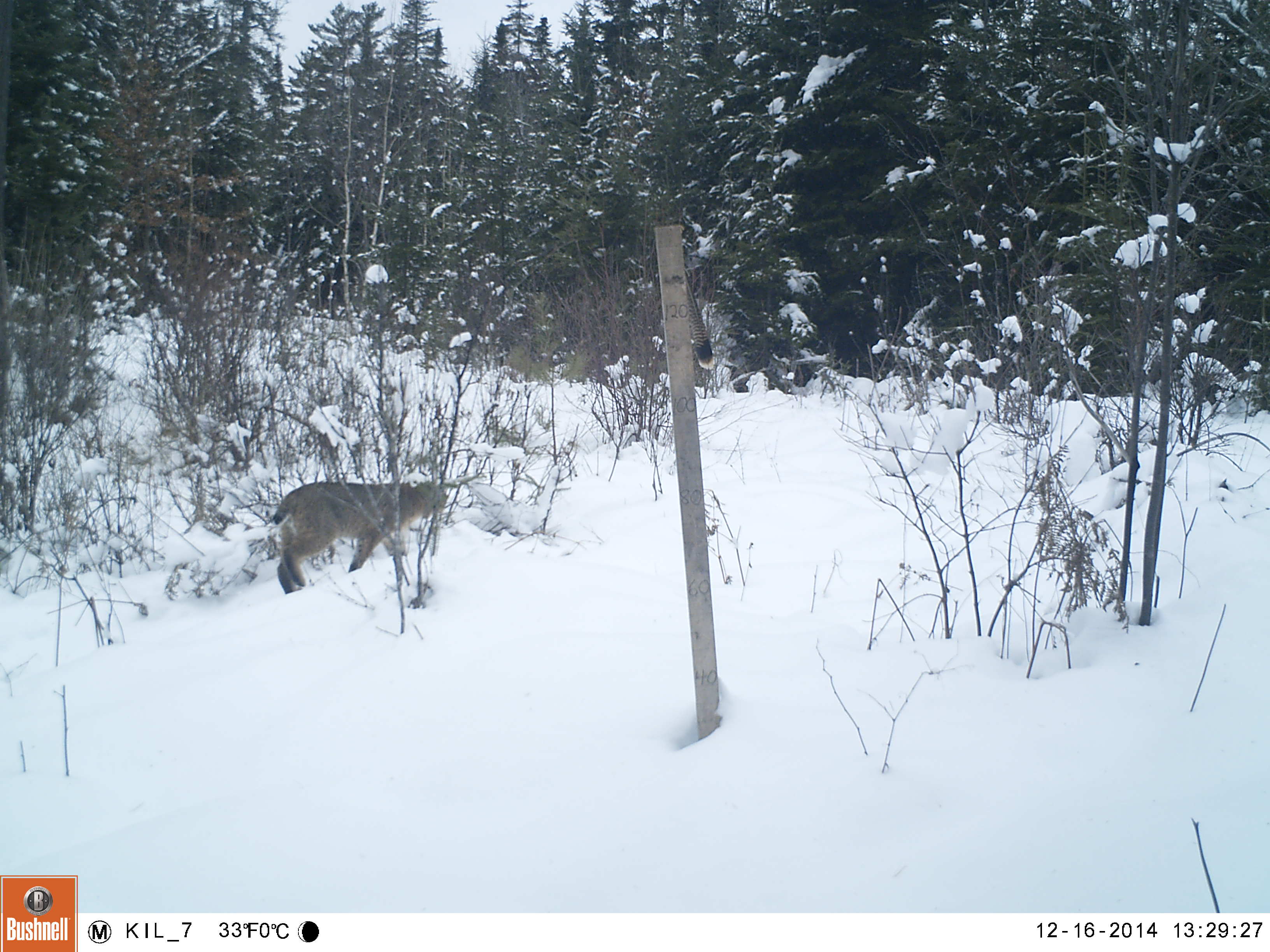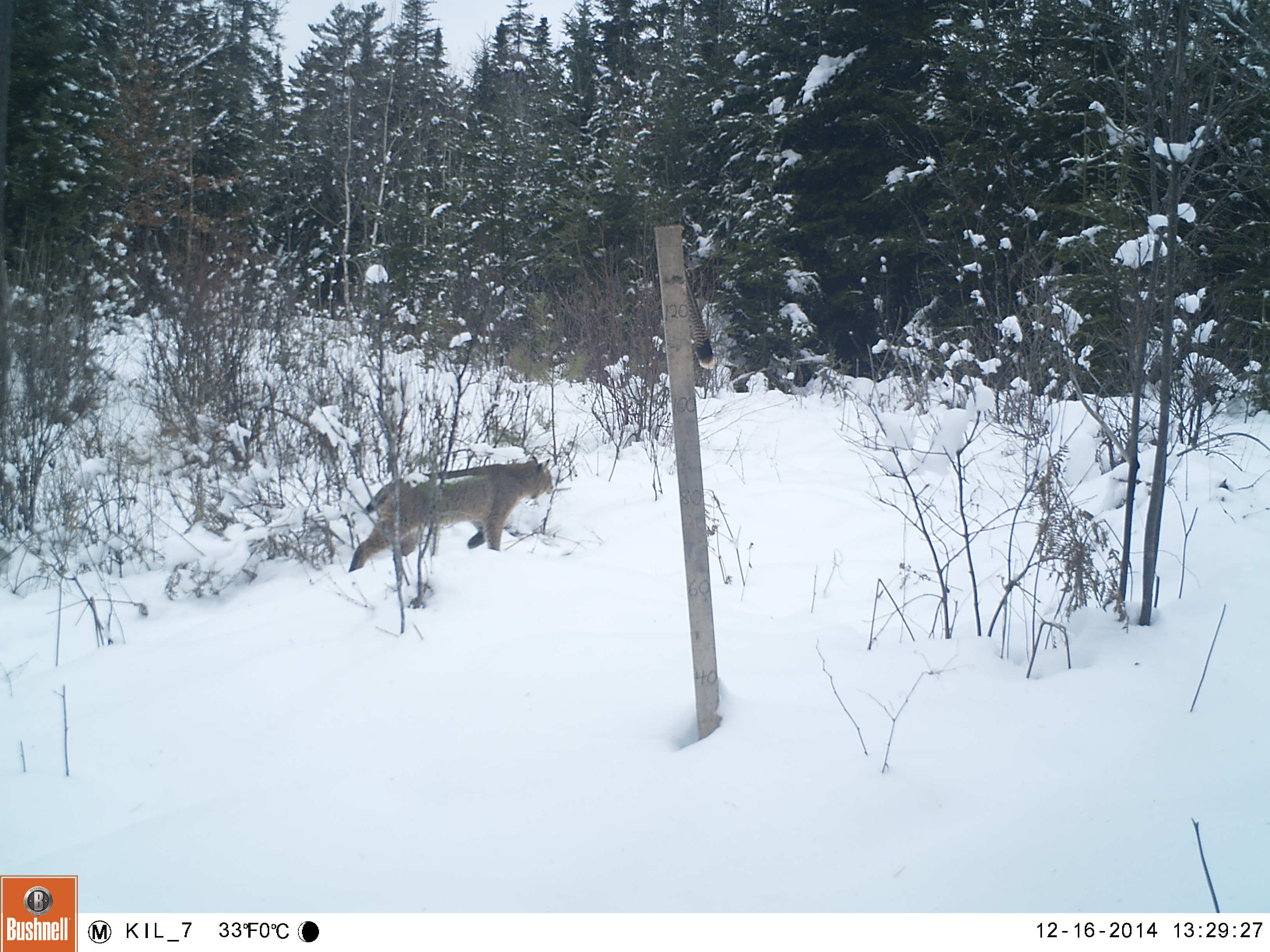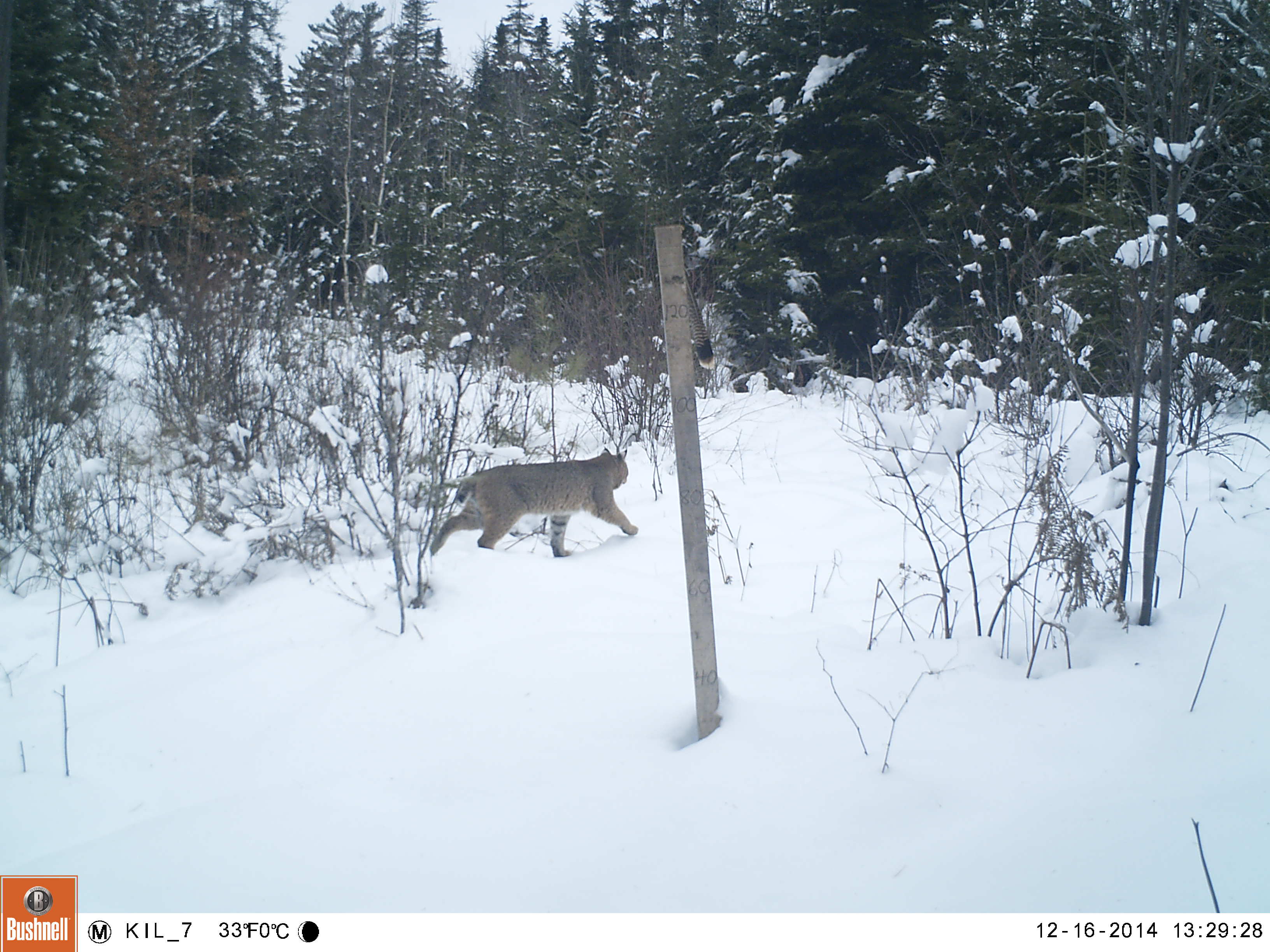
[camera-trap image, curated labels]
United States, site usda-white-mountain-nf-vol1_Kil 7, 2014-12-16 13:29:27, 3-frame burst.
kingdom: Animalia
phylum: Chordata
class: Mammalia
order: Carnivora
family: Felidae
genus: Lynx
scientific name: Lynx rufus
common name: bobcat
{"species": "bobcat (Lynx rufus)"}